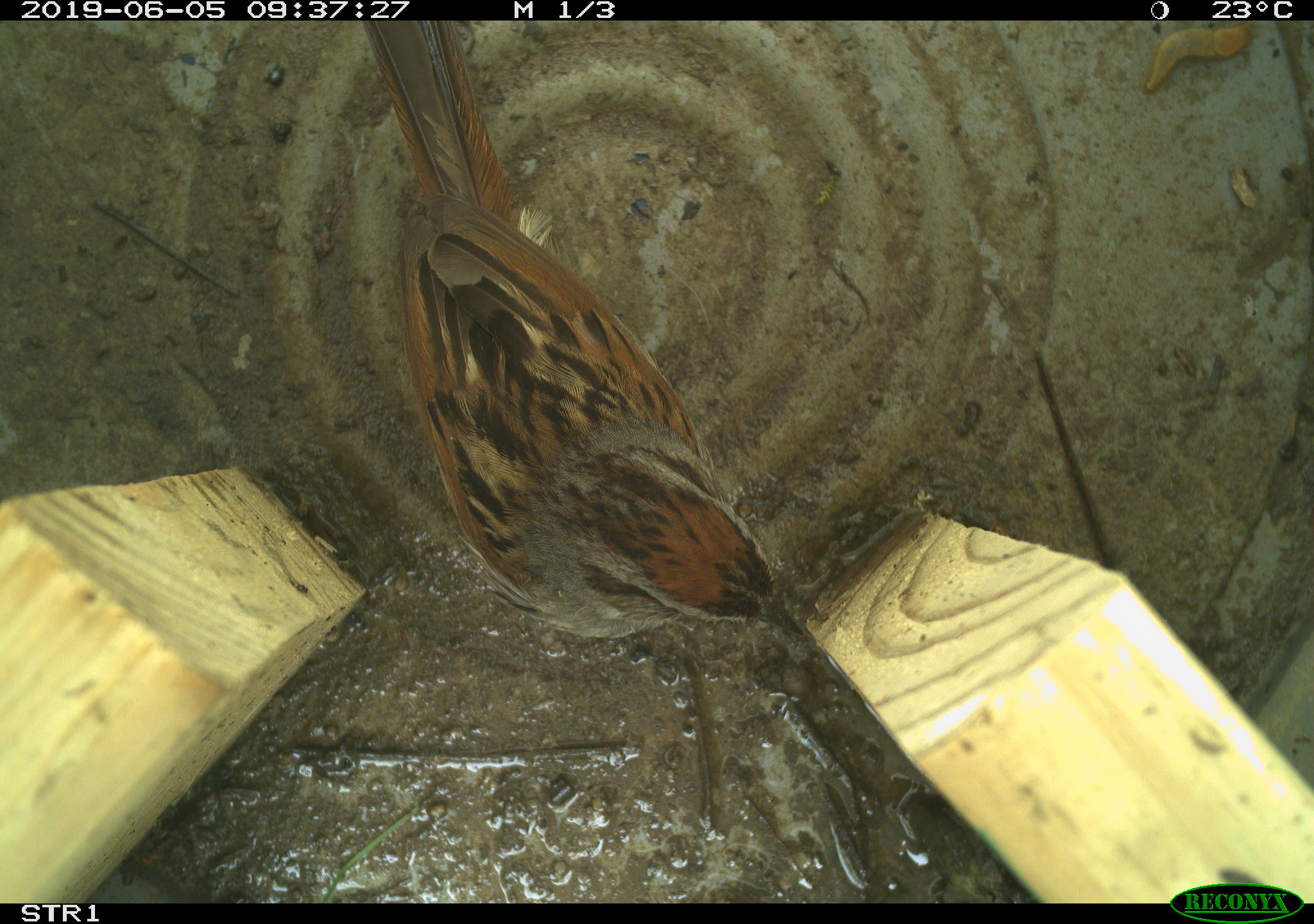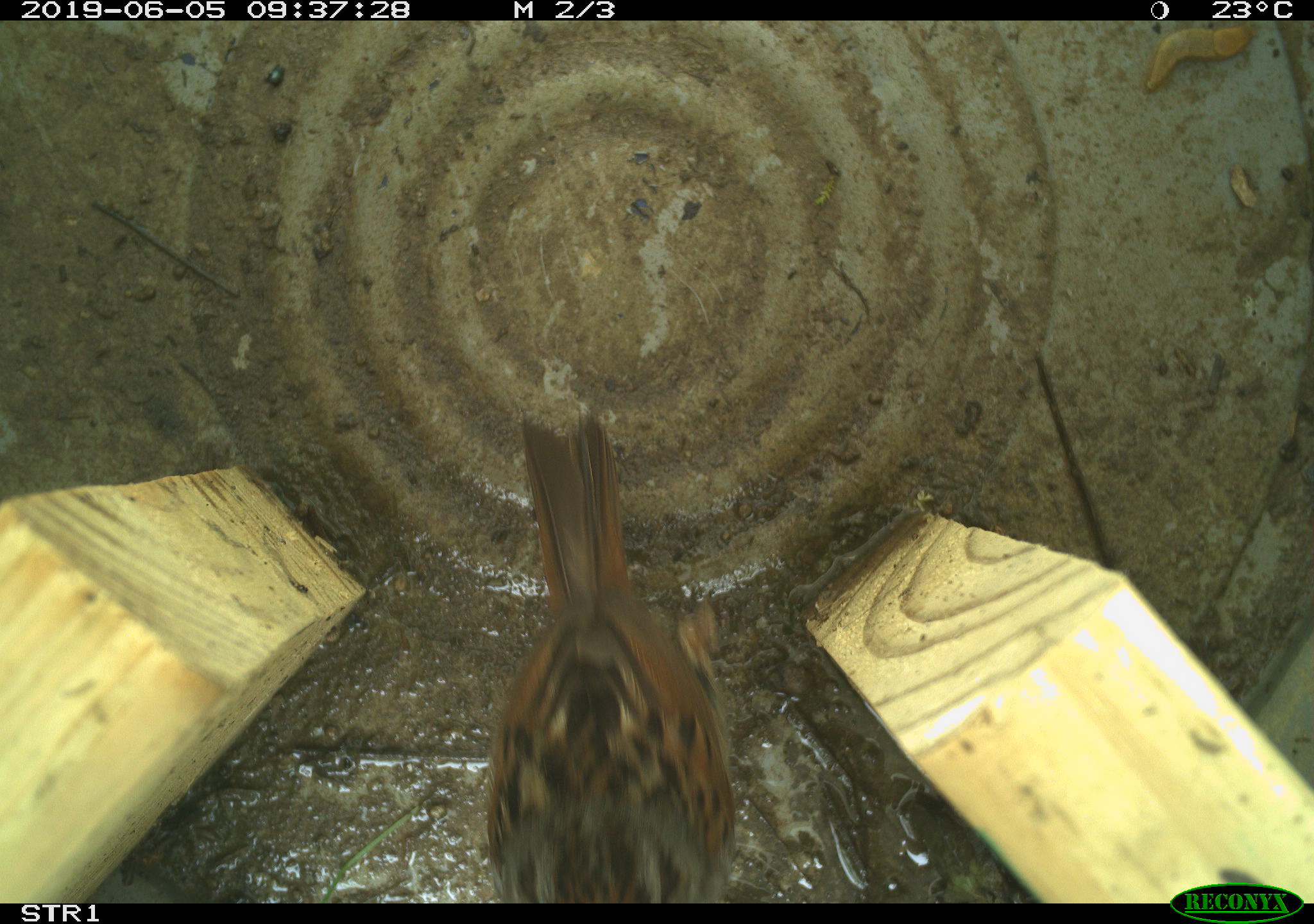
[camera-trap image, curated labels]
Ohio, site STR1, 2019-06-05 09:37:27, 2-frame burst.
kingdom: Animalia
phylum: Chordata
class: Aves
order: Passeriformes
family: Passerellidae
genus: Melospiza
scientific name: Melospiza melodia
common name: song sparrow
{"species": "song sparrow (Melospiza melodia)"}